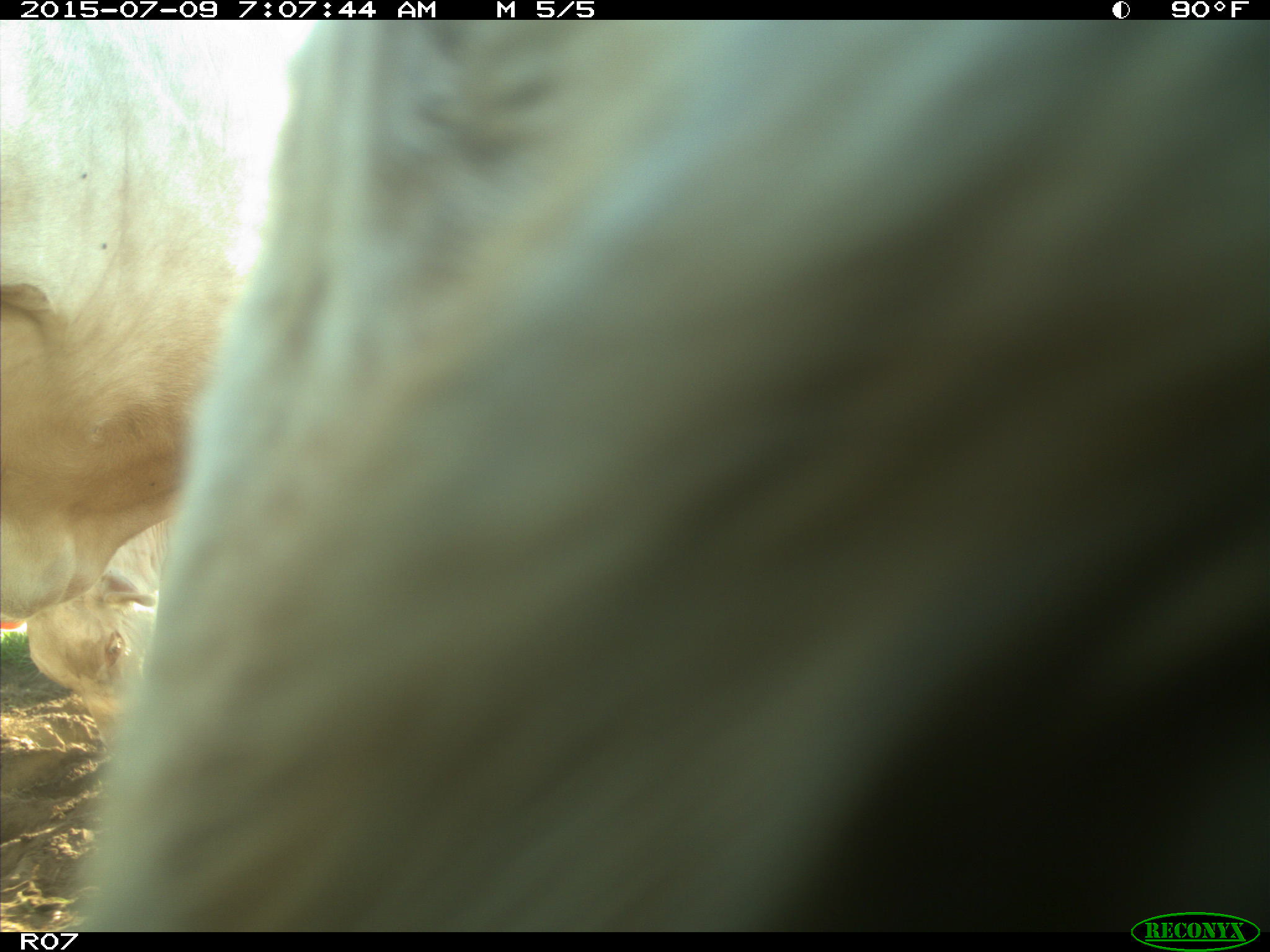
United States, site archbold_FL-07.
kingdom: Animalia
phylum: Chordata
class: Mammalia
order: Artiodactyla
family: Bovidae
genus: Bos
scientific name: Bos taurus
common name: domestic cow